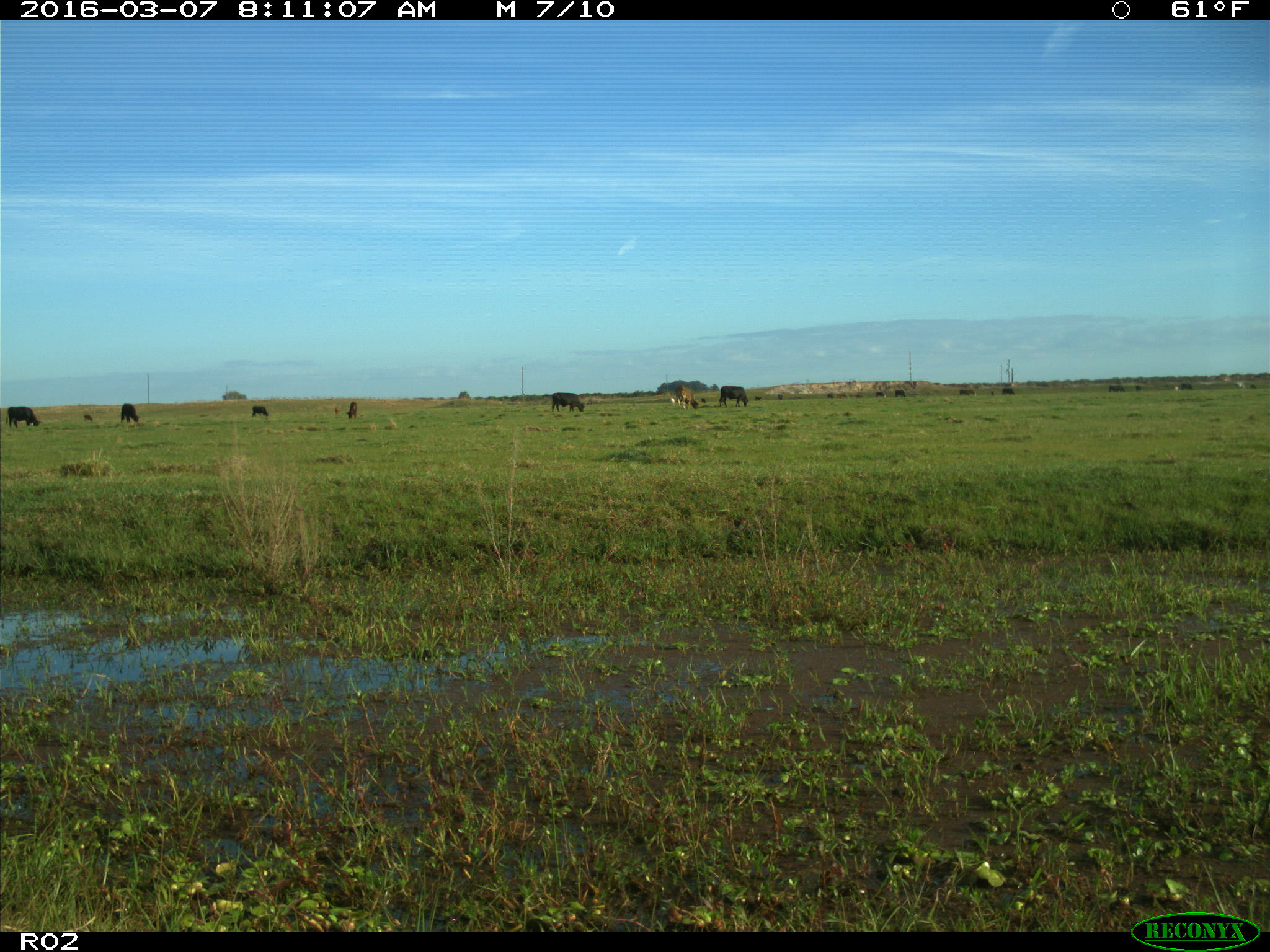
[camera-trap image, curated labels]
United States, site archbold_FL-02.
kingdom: Animalia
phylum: Chordata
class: Mammalia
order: Artiodactyla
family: Bovidae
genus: Bos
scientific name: Bos taurus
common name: domestic cow